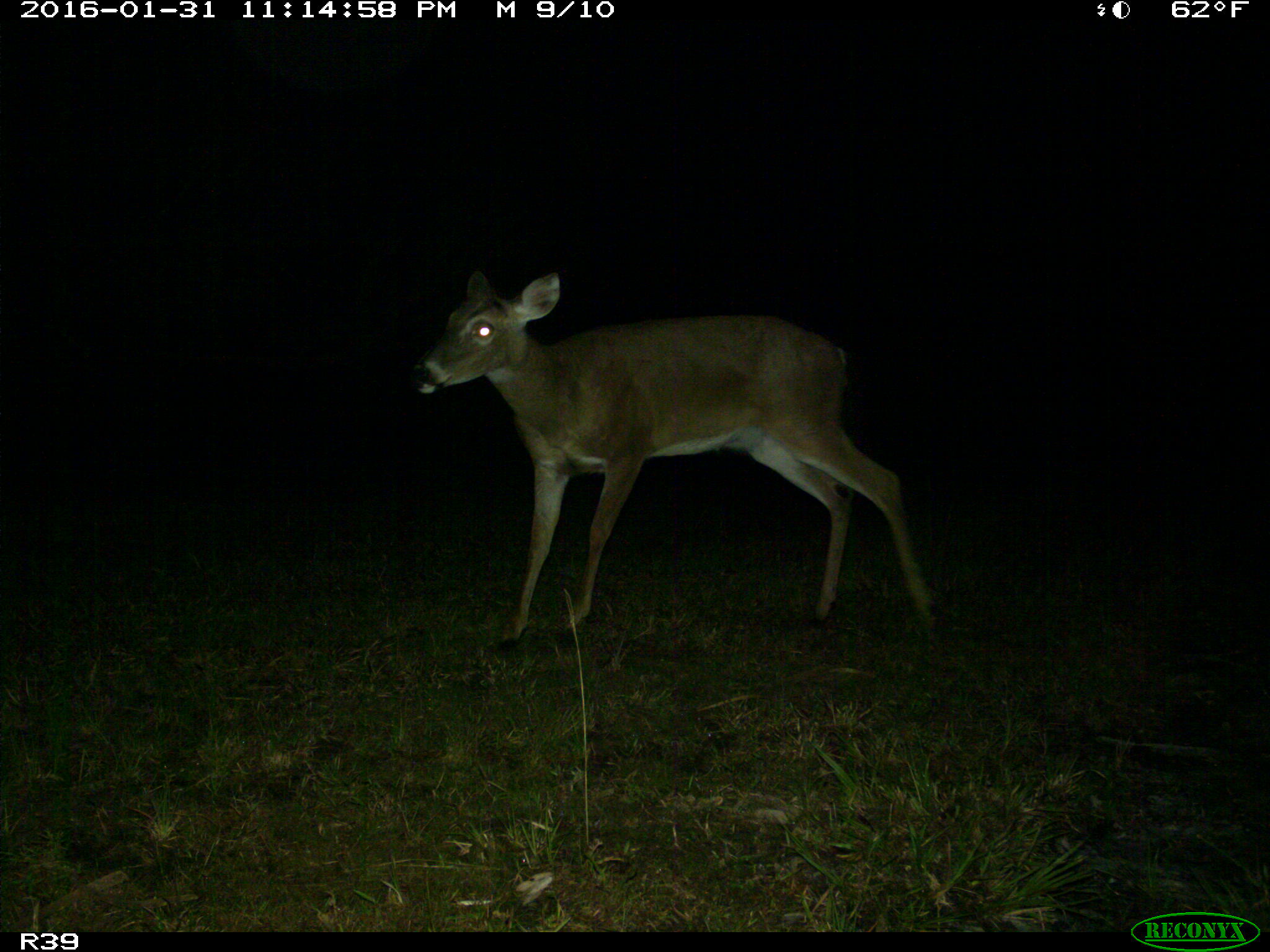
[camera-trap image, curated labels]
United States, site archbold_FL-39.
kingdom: Animalia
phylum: Chordata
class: Mammalia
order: Artiodactyla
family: Cervidae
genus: Odocoileus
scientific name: Odocoileus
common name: deer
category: unidentified deer